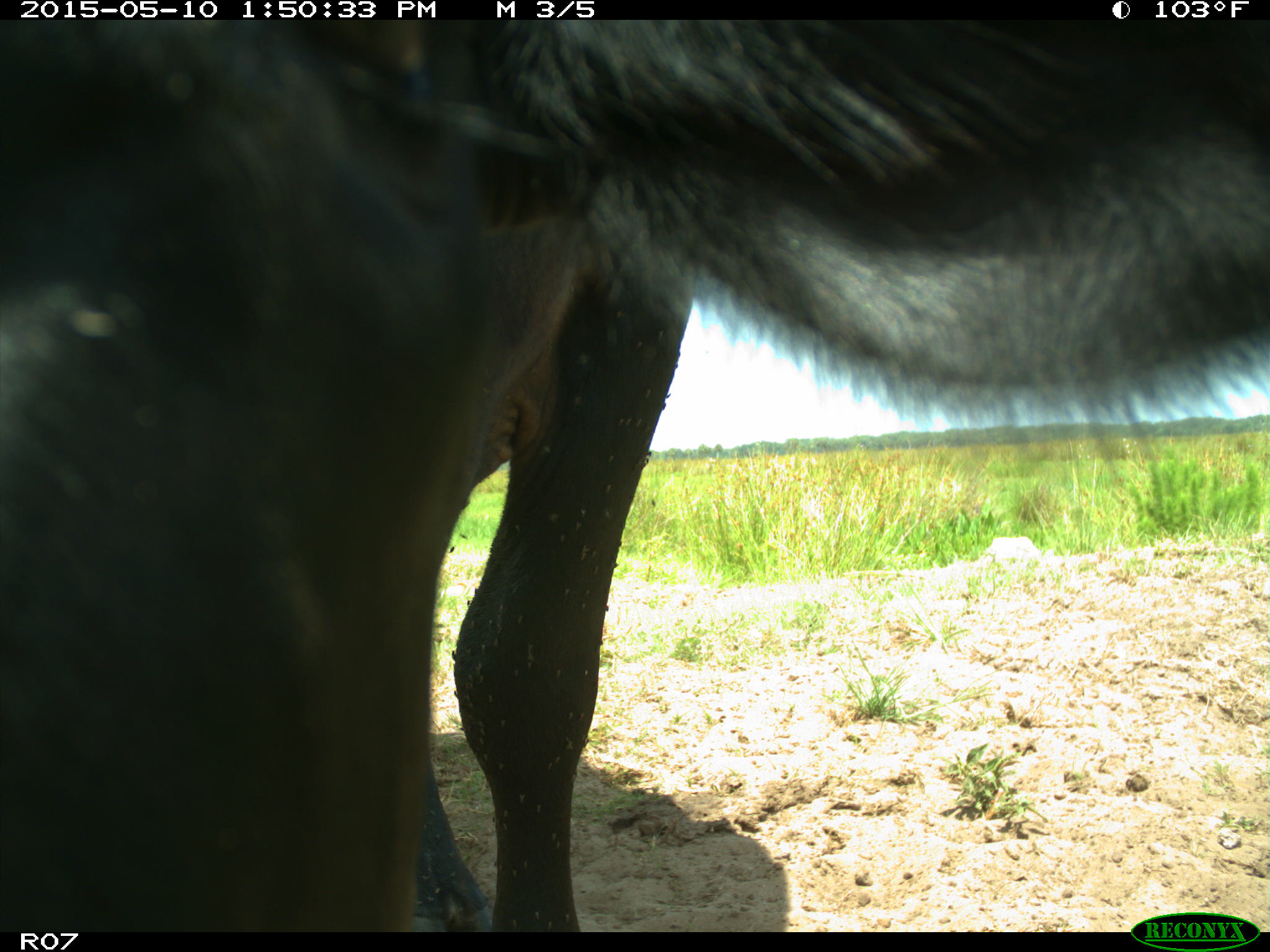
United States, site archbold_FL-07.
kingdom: Animalia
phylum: Chordata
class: Mammalia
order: Artiodactyla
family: Bovidae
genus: Bos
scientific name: Bos taurus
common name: domestic cow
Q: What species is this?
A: Bos taurus (domestic cow).